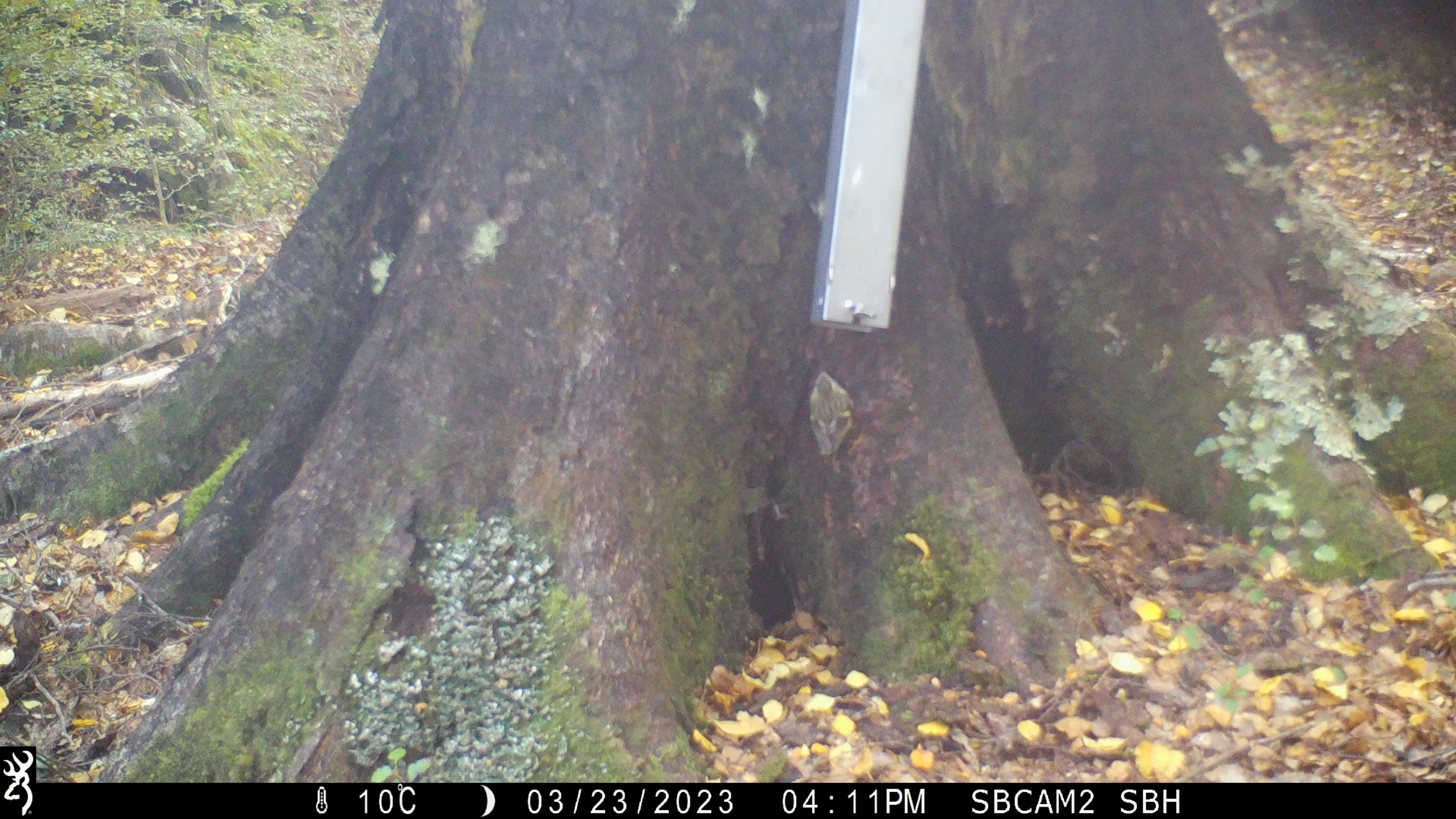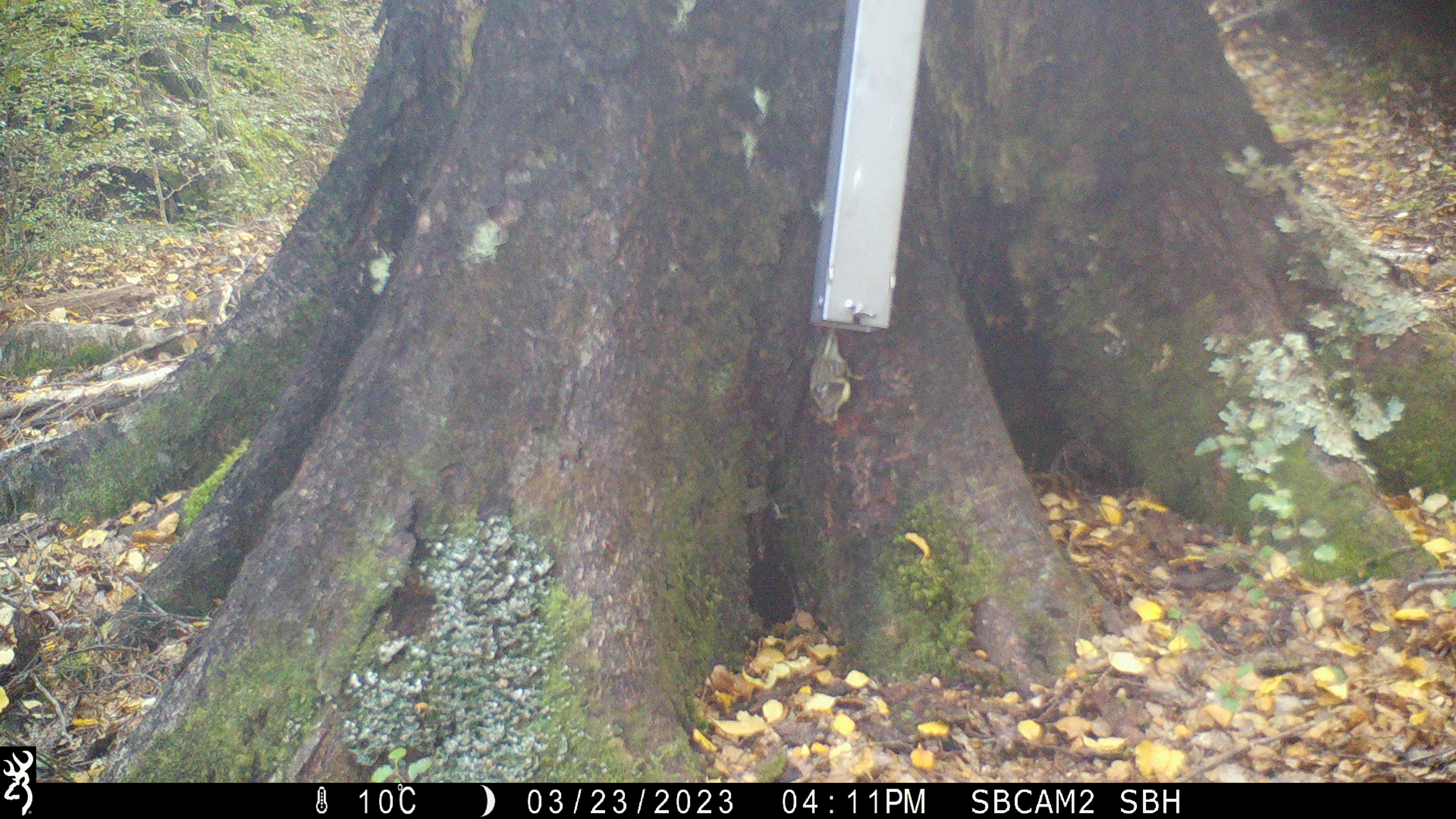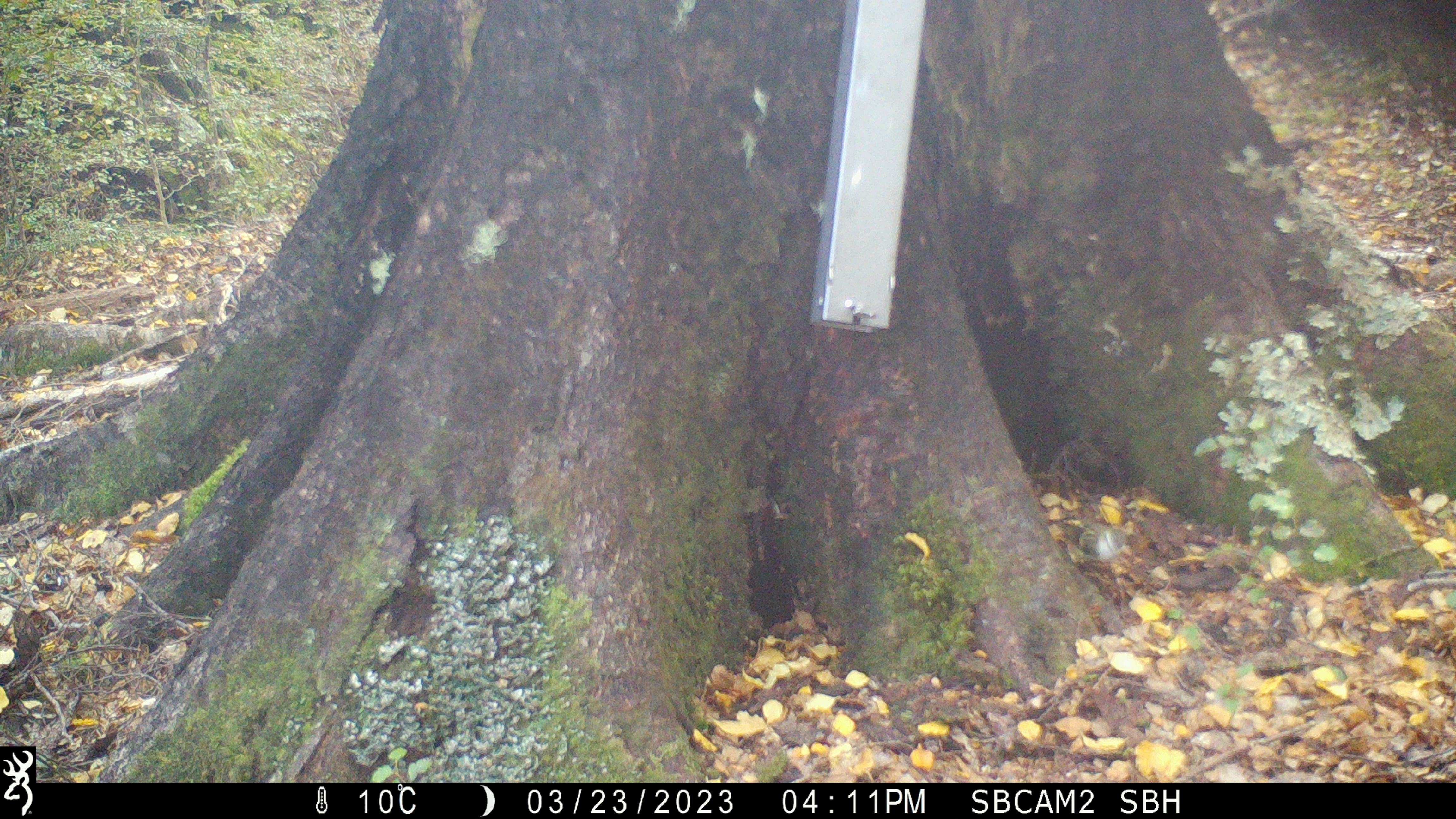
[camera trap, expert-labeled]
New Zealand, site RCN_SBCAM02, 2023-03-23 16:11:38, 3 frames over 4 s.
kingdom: Animalia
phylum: Chordata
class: Aves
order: Passeriformes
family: Acanthisittidae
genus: Acanthisitta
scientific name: Acanthisitta chloris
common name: rifleman